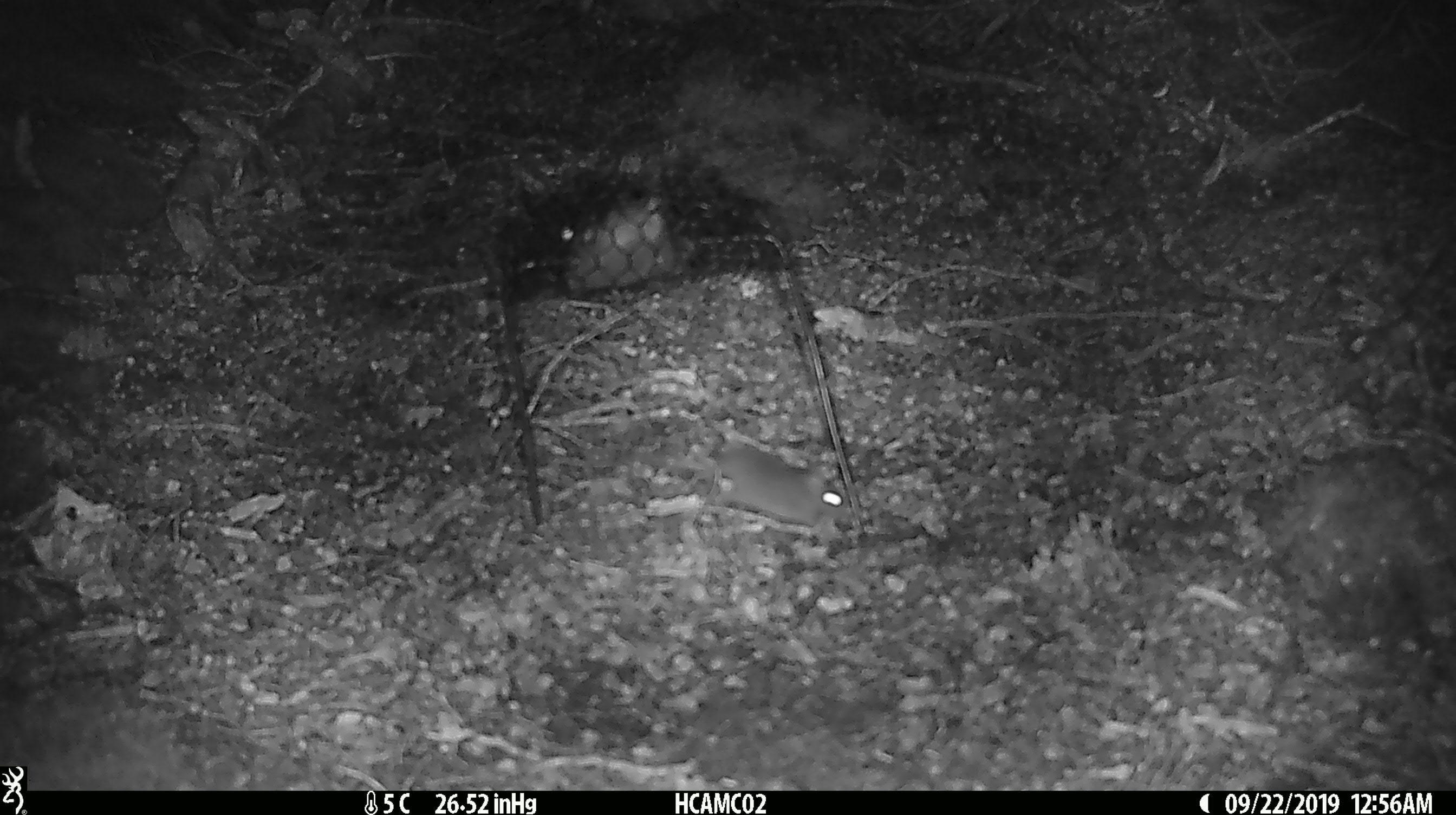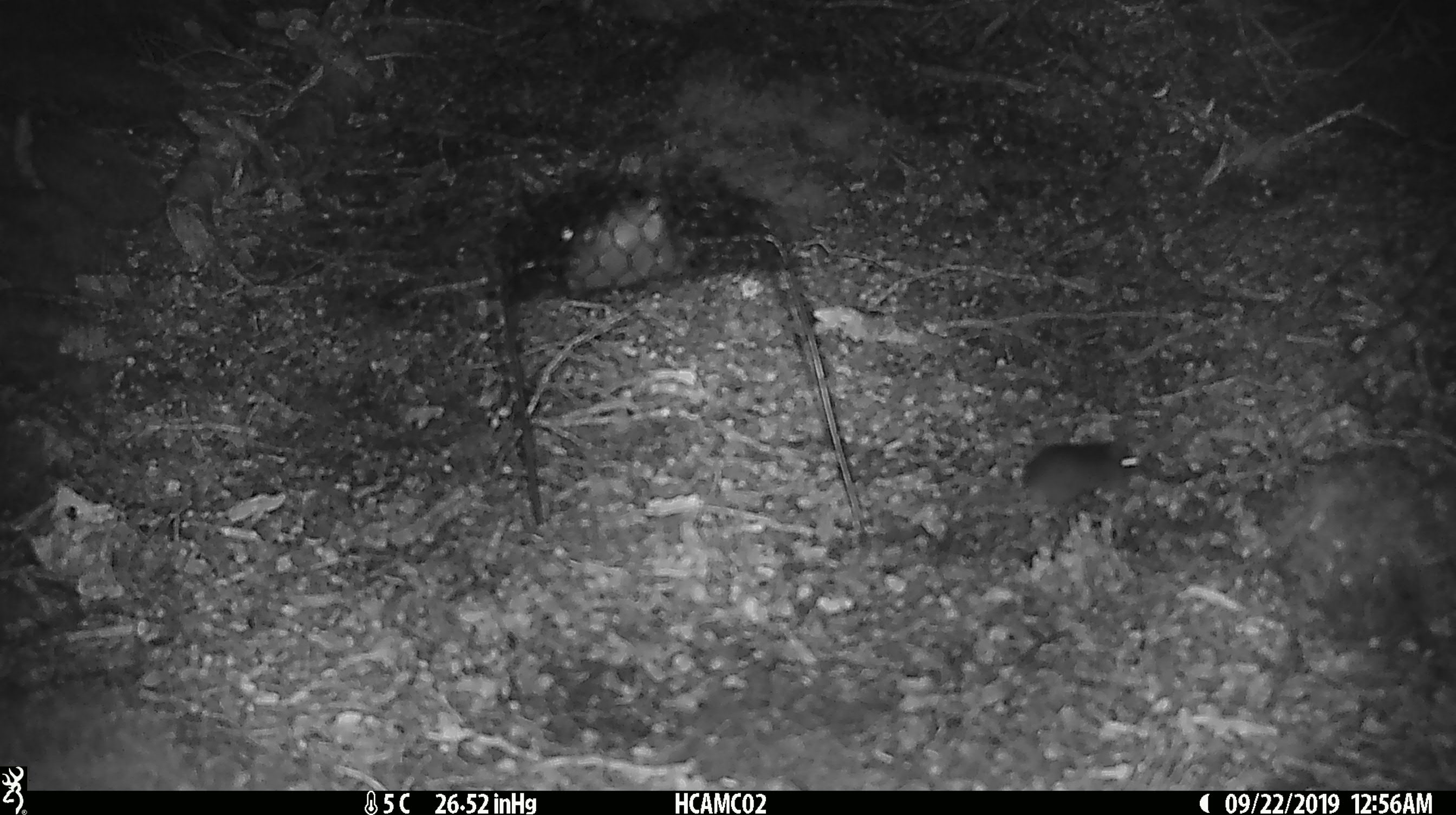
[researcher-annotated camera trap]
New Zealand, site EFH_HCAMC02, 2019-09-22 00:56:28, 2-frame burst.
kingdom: Animalia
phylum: Chordata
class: Mammalia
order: Rodentia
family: Muridae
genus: Mus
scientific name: Mus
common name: mouse